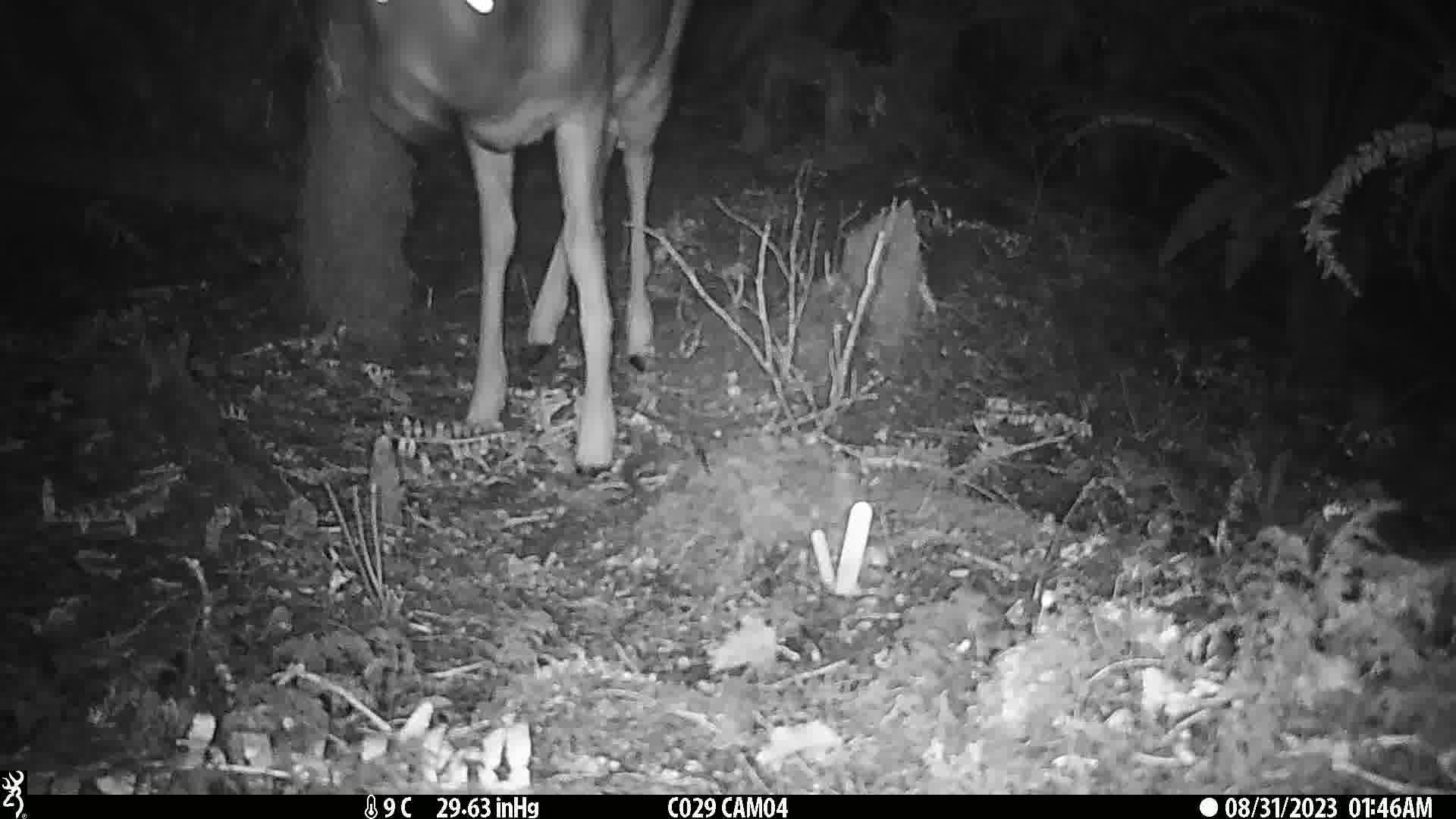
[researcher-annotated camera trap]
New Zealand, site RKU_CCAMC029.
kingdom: Animalia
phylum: Chordata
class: Mammalia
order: Artiodactyla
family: Cervidae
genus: Odocoileus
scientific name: Odocoileus virginianus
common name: white-tailed deer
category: white tailed deer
White tailed deer (white-tailed deer) (Odocoileus virginianus).